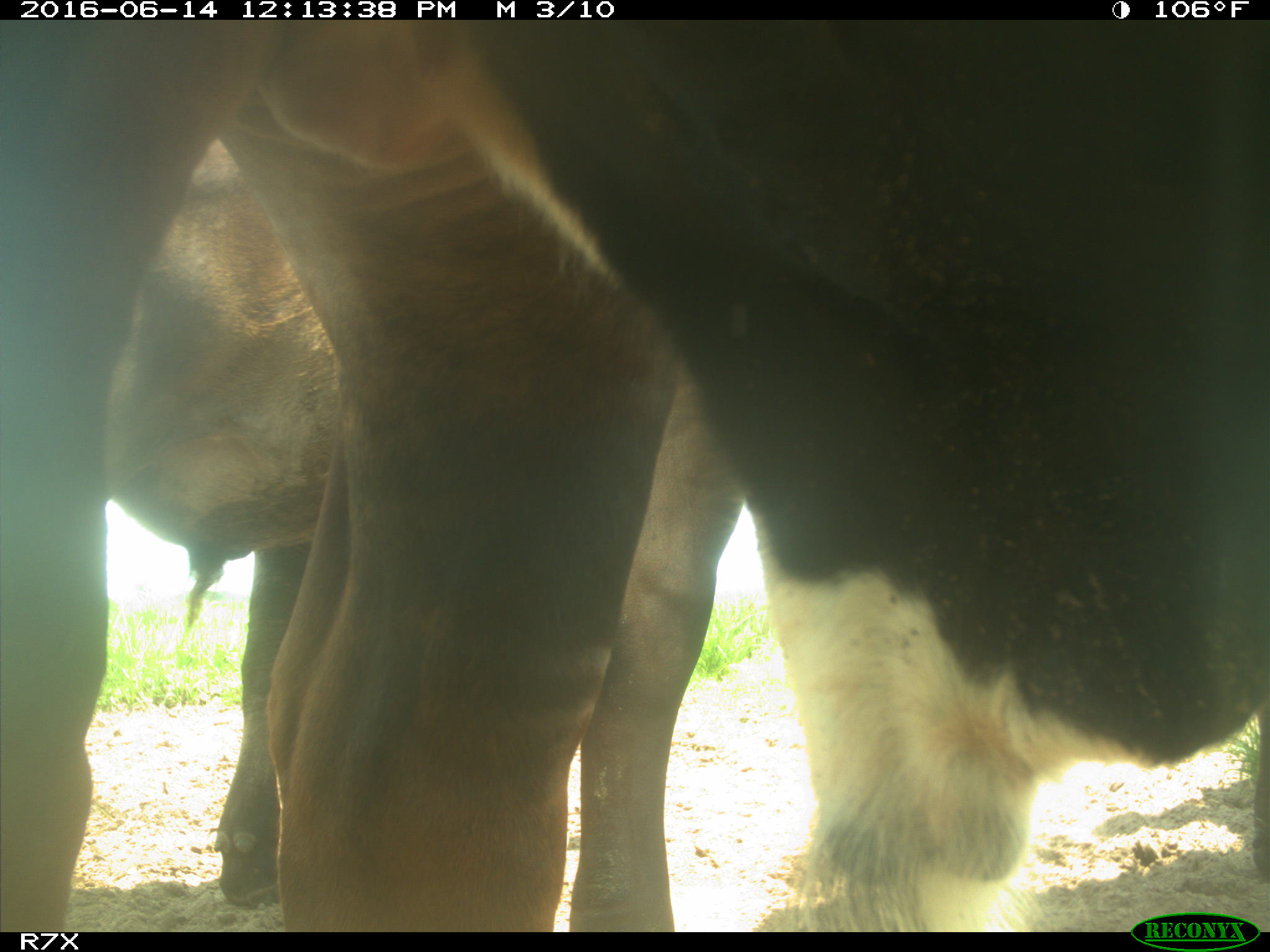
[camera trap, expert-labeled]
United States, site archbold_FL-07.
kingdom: Animalia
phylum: Chordata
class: Mammalia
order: Artiodactyla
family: Bovidae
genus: Bos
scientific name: Bos taurus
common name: domestic cow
Bos taurus (domestic cow).